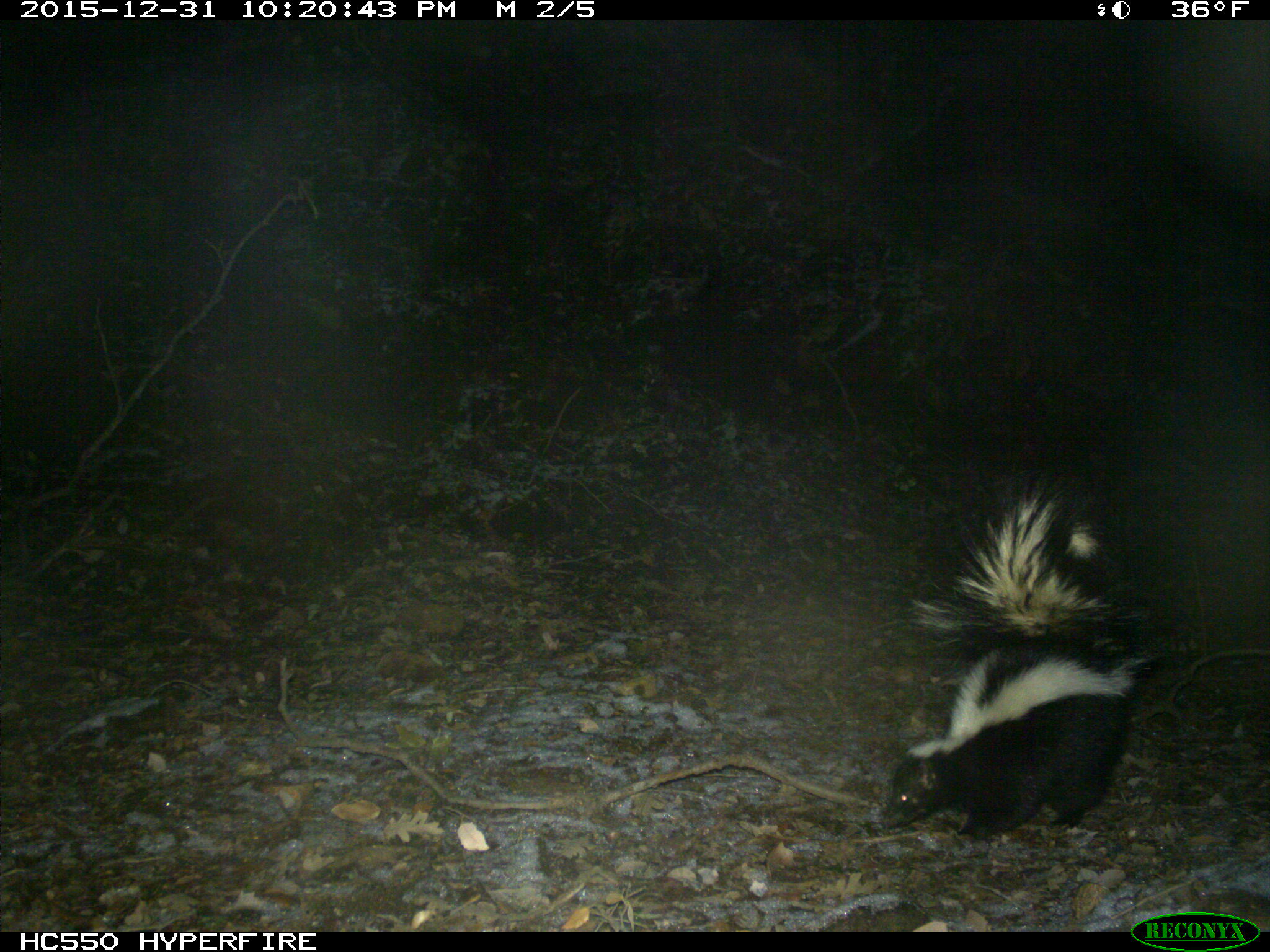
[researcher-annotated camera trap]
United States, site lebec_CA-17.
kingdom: Animalia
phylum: Chordata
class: Mammalia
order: Carnivora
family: Mephitidae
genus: Mephitis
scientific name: Mephitis mephitis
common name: striped skunk